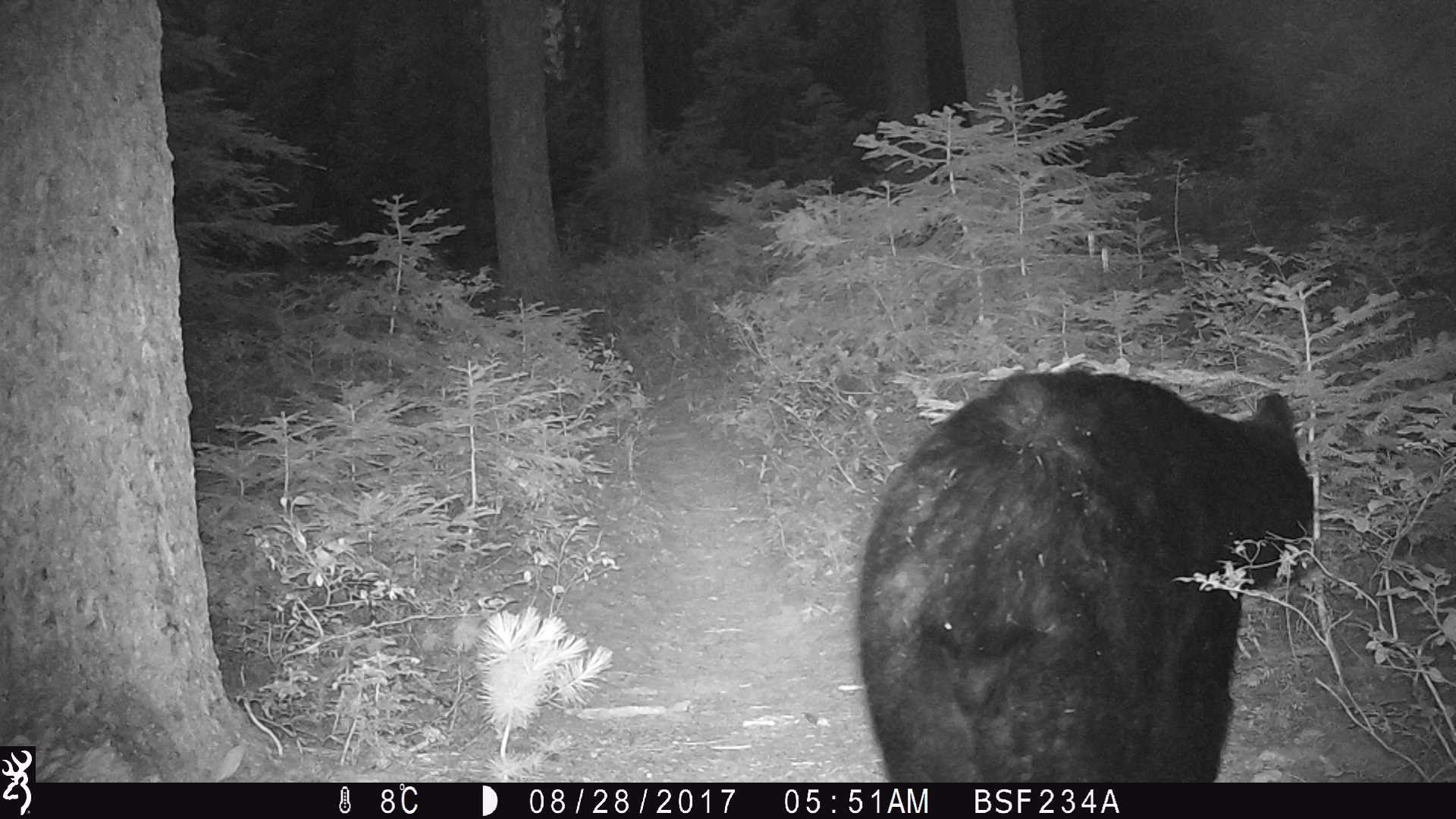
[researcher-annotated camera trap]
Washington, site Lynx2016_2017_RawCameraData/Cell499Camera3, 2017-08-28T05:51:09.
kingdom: Animalia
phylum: Chordata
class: Mammalia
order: Carnivora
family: Ursidae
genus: Ursus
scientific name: Ursus americanus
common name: american black bear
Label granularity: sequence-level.